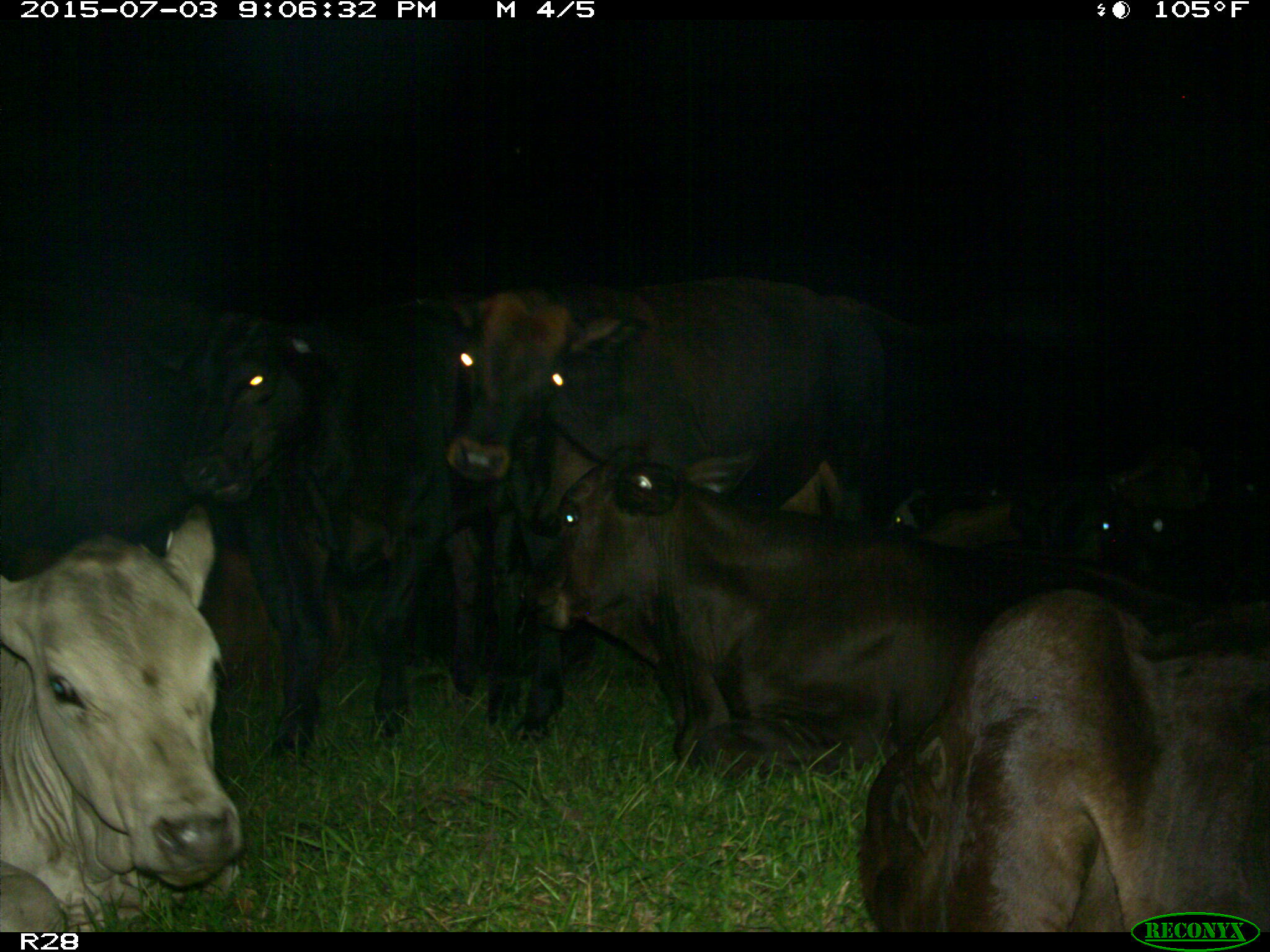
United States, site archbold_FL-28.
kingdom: Animalia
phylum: Chordata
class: Mammalia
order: Artiodactyla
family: Bovidae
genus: Bos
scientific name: Bos taurus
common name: domestic cow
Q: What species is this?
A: Bos taurus (domestic cow).